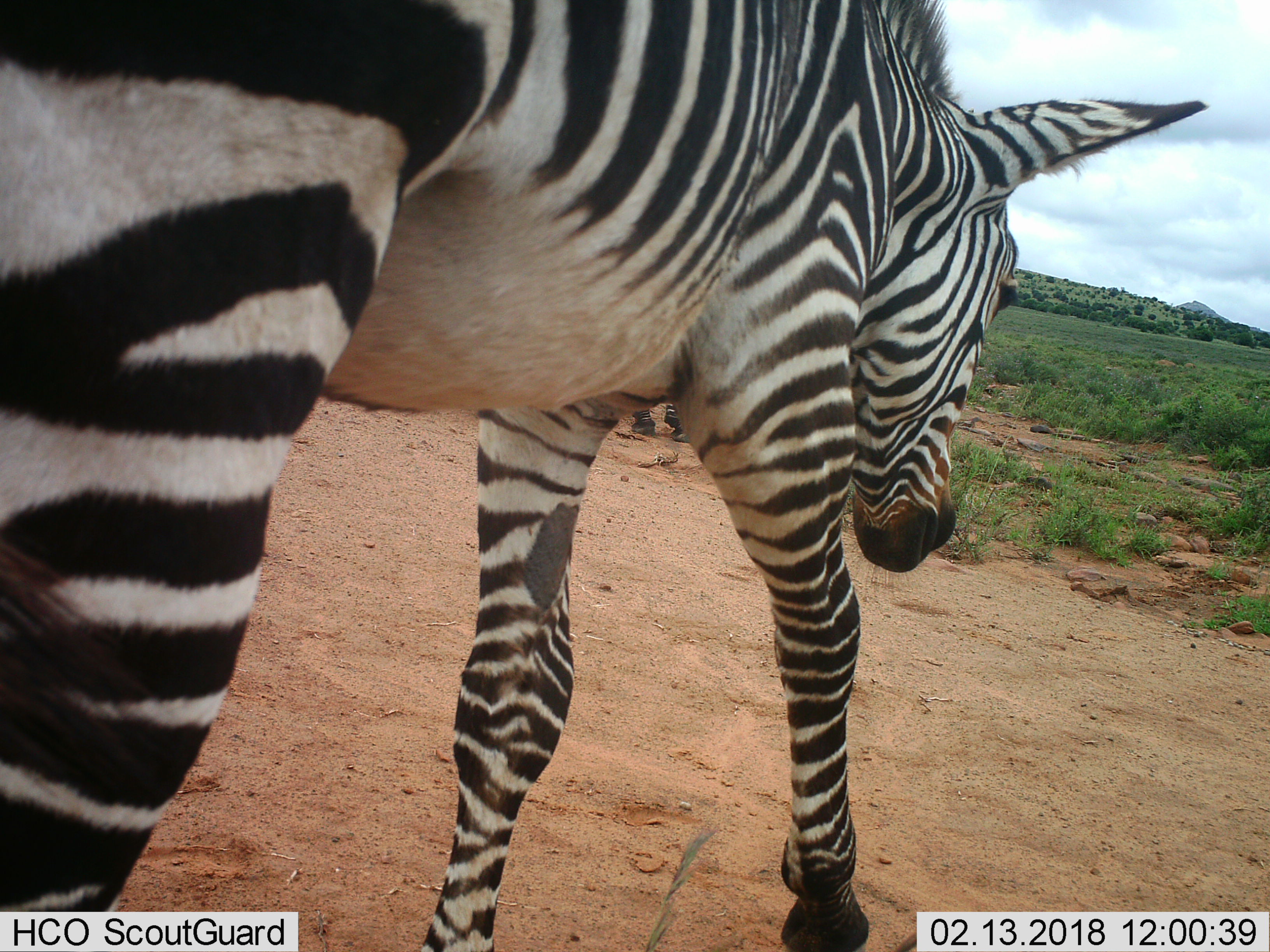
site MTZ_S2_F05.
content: unidentified animal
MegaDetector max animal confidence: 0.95